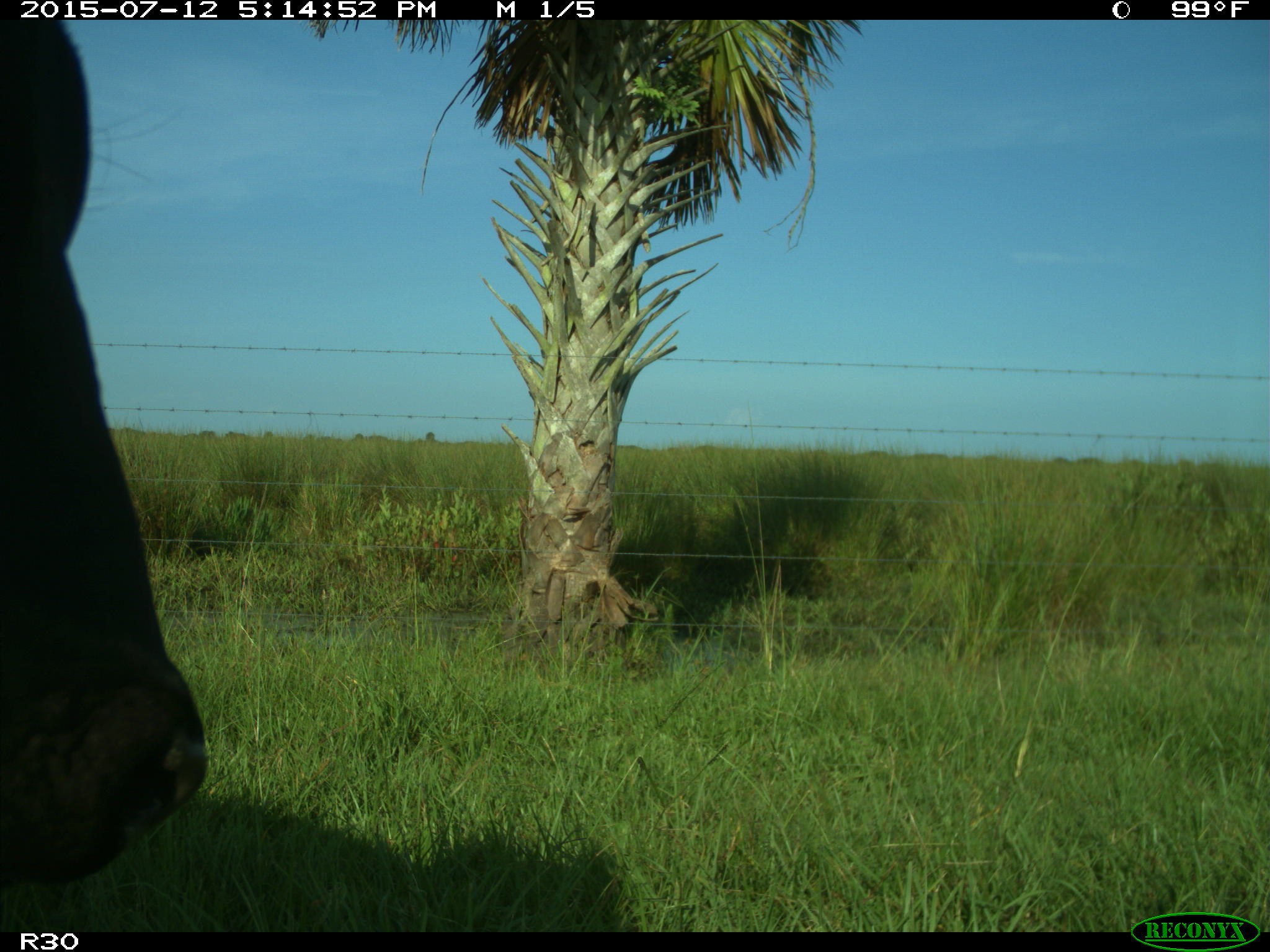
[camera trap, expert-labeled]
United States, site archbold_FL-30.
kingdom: Animalia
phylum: Chordata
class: Mammalia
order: Artiodactyla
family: Bovidae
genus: Bos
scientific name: Bos taurus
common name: domestic cow